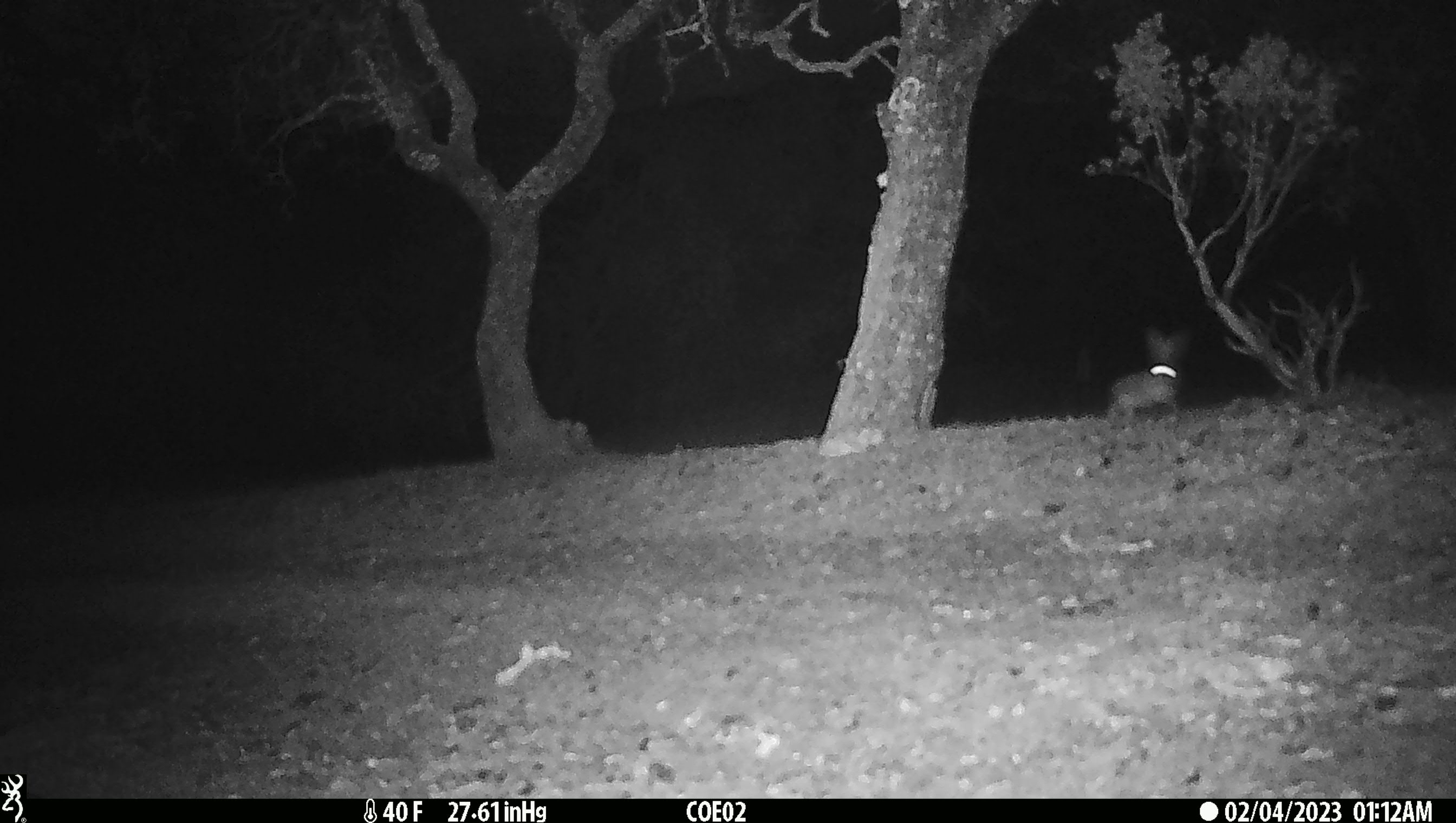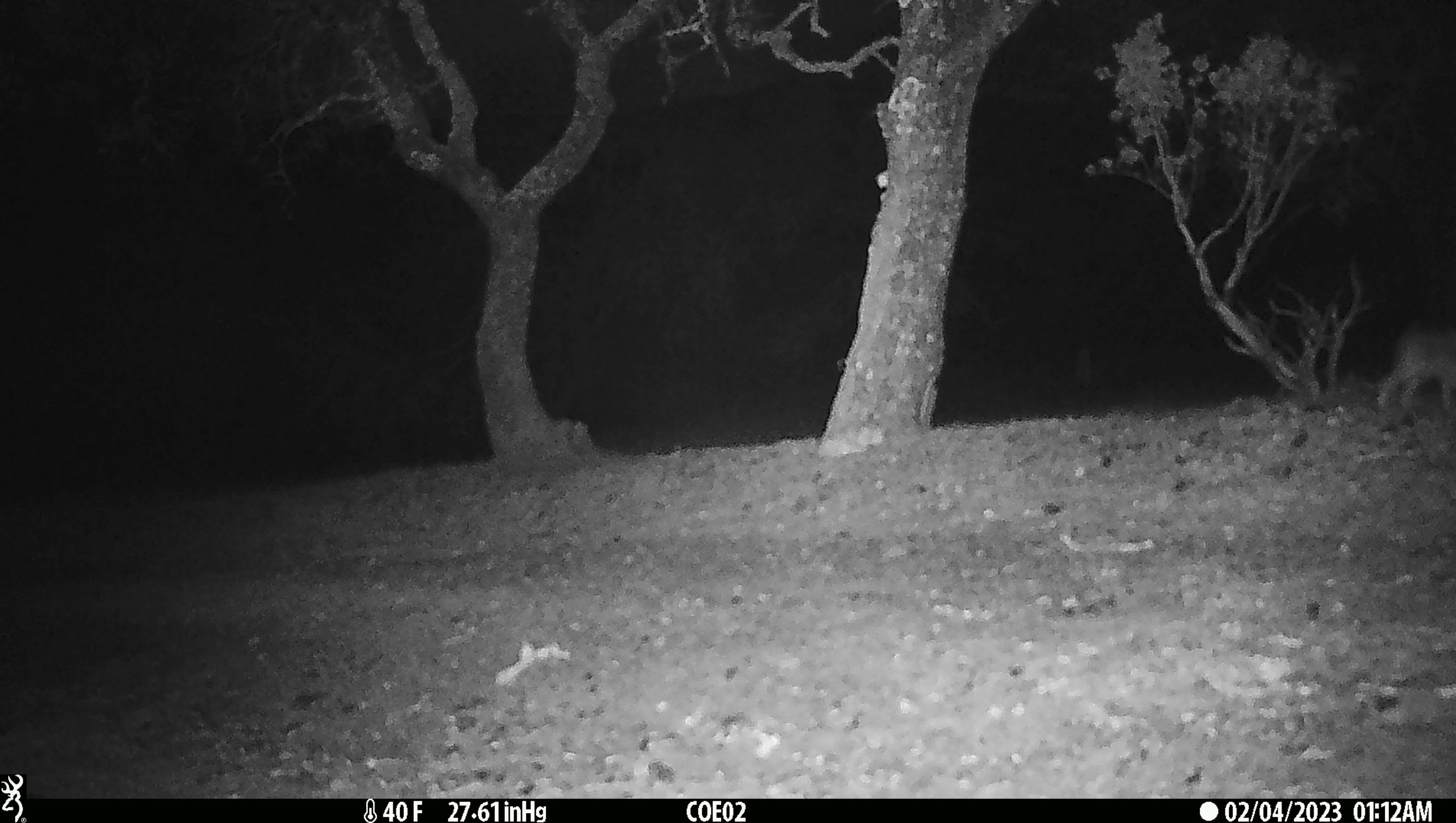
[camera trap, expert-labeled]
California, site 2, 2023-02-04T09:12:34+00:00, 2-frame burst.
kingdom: Animalia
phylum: Chordata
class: Mammalia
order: Lagomorpha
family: Leporidae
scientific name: Leporidae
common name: rabbit